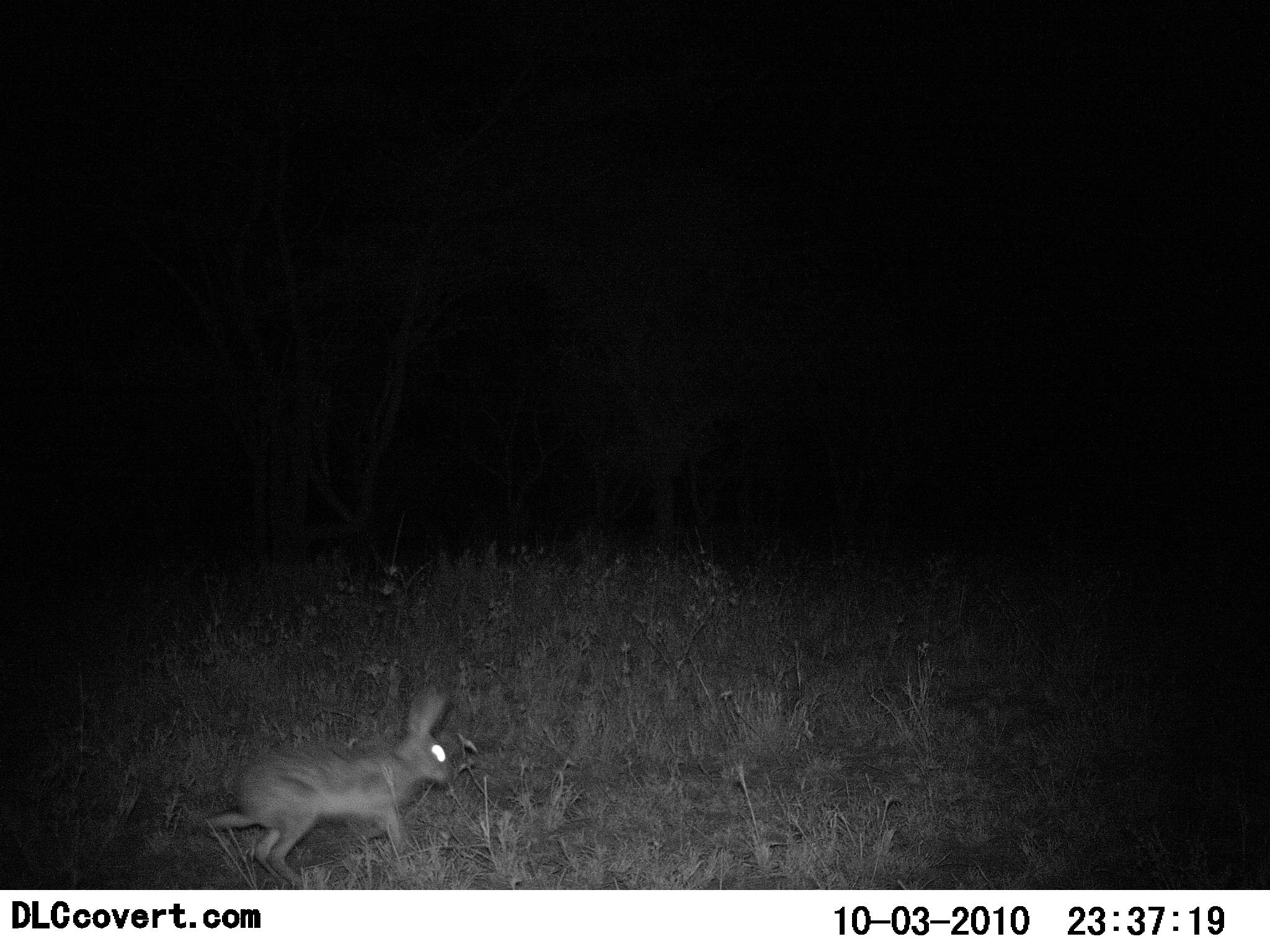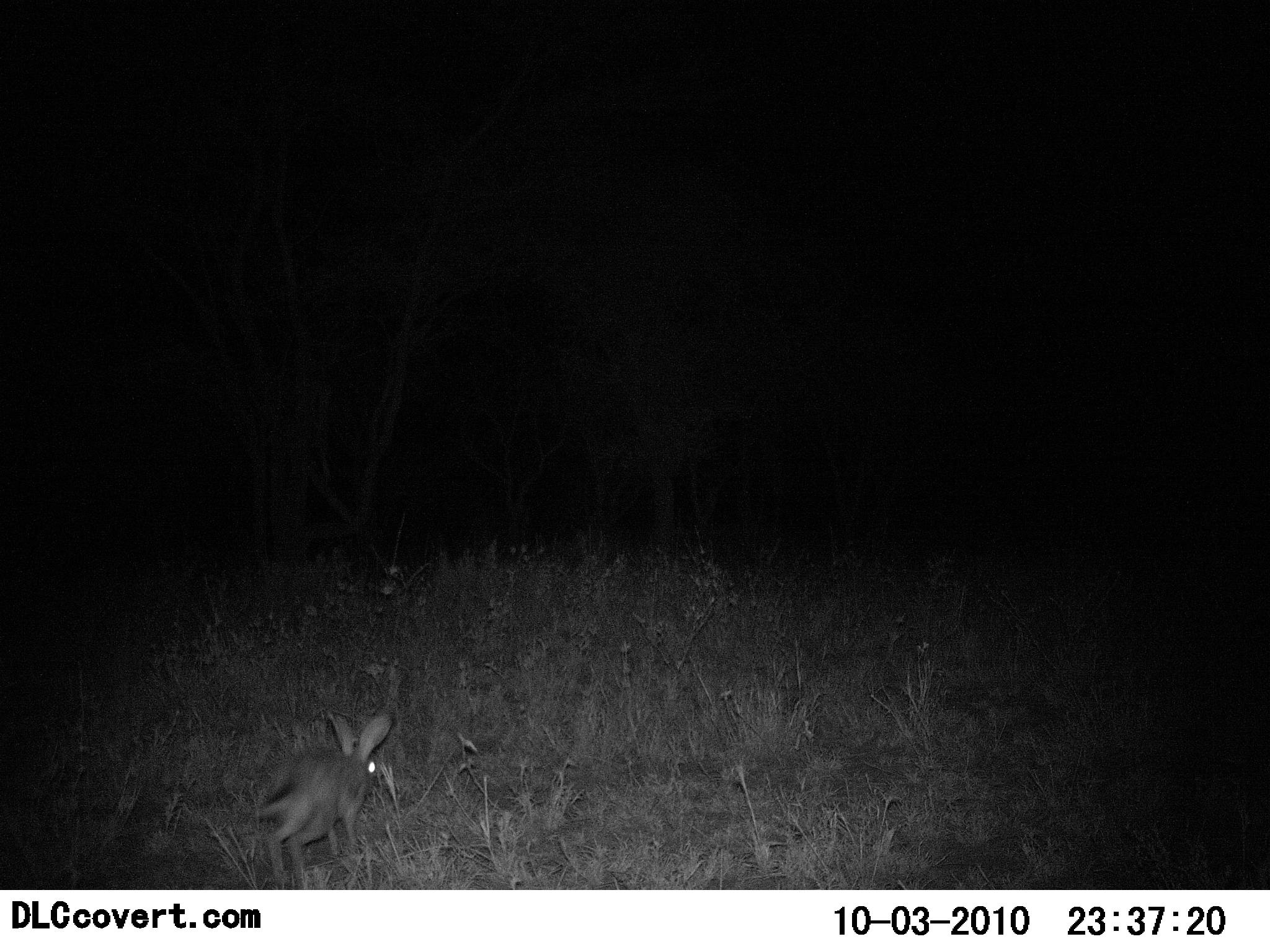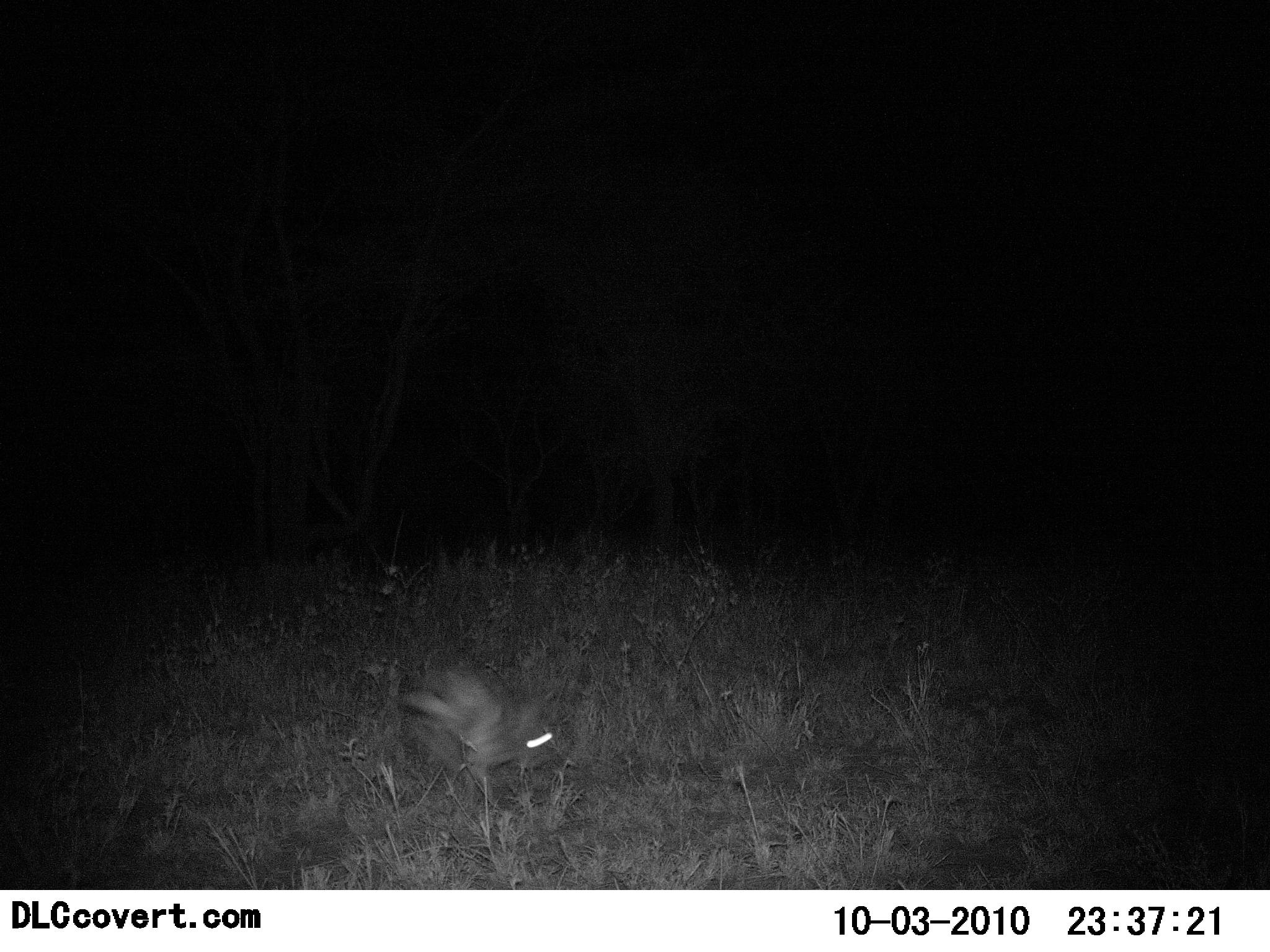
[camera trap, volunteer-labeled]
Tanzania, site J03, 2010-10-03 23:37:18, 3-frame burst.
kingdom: Animalia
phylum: Chordata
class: Mammalia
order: Lagomorpha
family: Leporidae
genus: Lepus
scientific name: Lepus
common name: hare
Hare (Lepus), count 1. Behavior (volunteer vote fractions): standing 7%, resting 0%, moving 100%, interacting 0%. Young present (vote fraction): 0%. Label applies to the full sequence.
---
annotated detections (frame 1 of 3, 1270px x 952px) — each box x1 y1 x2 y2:
animal: 201 691 453 887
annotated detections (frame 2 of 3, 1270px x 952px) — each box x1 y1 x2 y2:
animal: 256 712 393 889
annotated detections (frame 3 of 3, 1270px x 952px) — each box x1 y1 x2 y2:
animal: 399 660 557 775